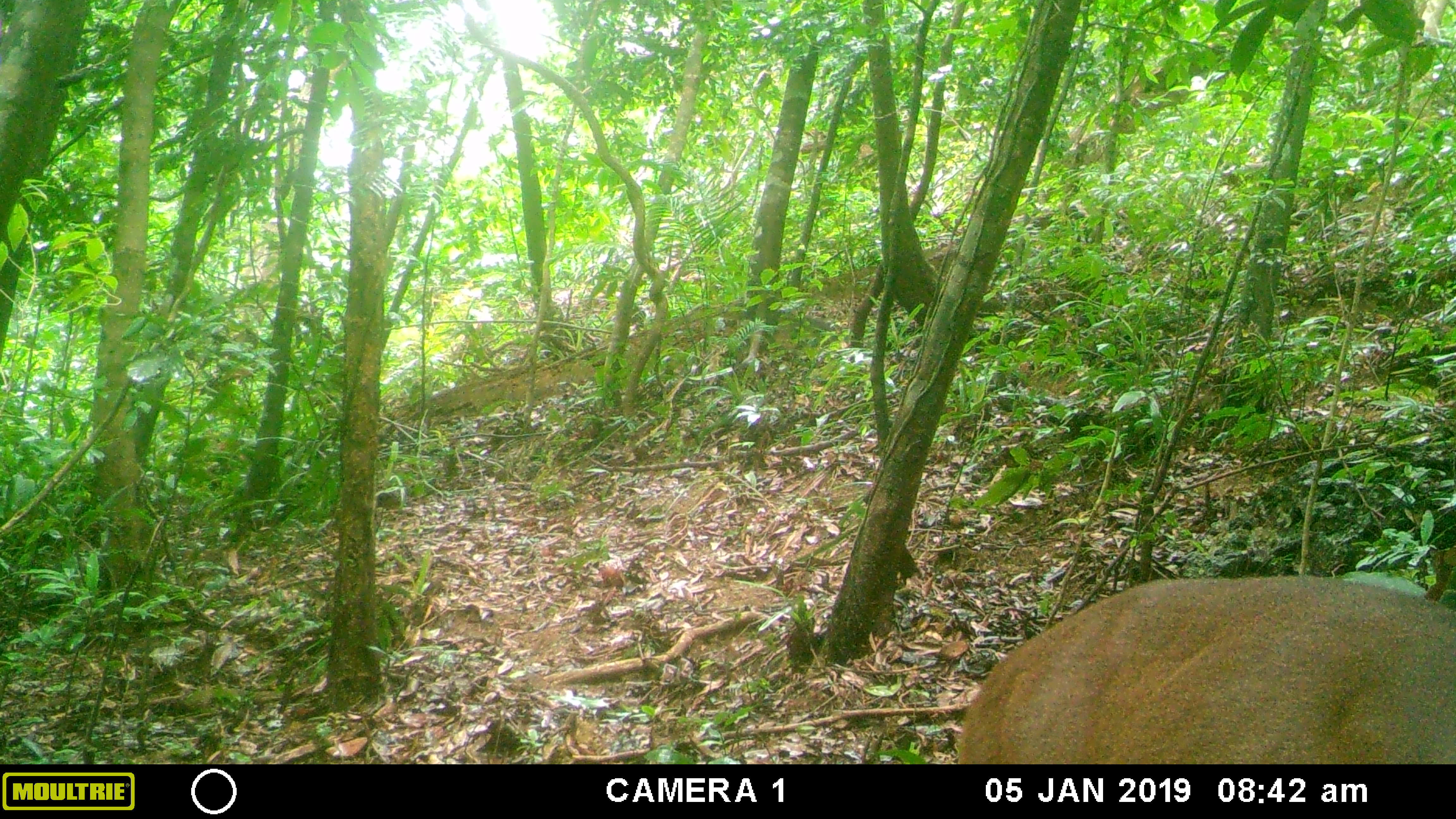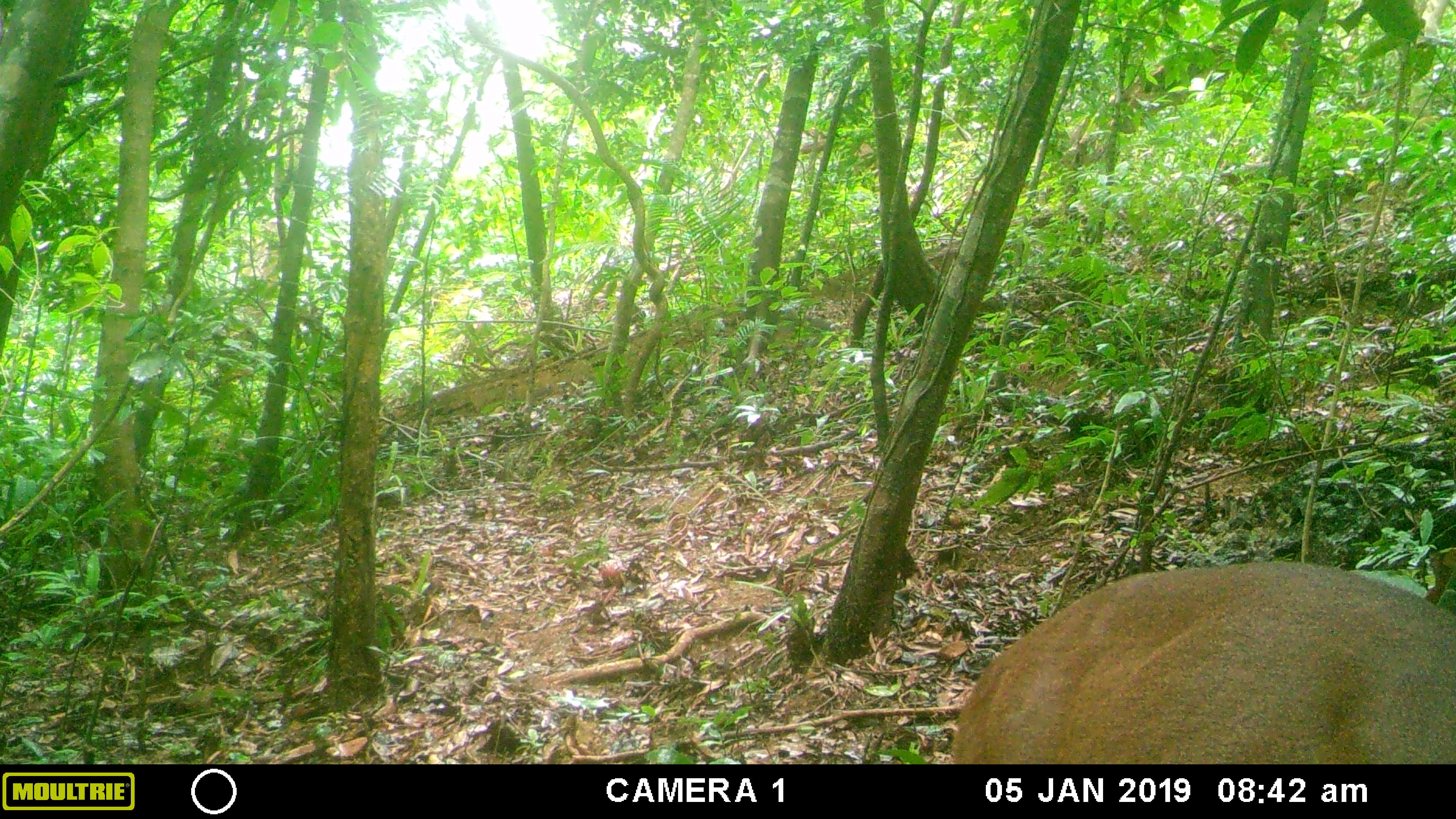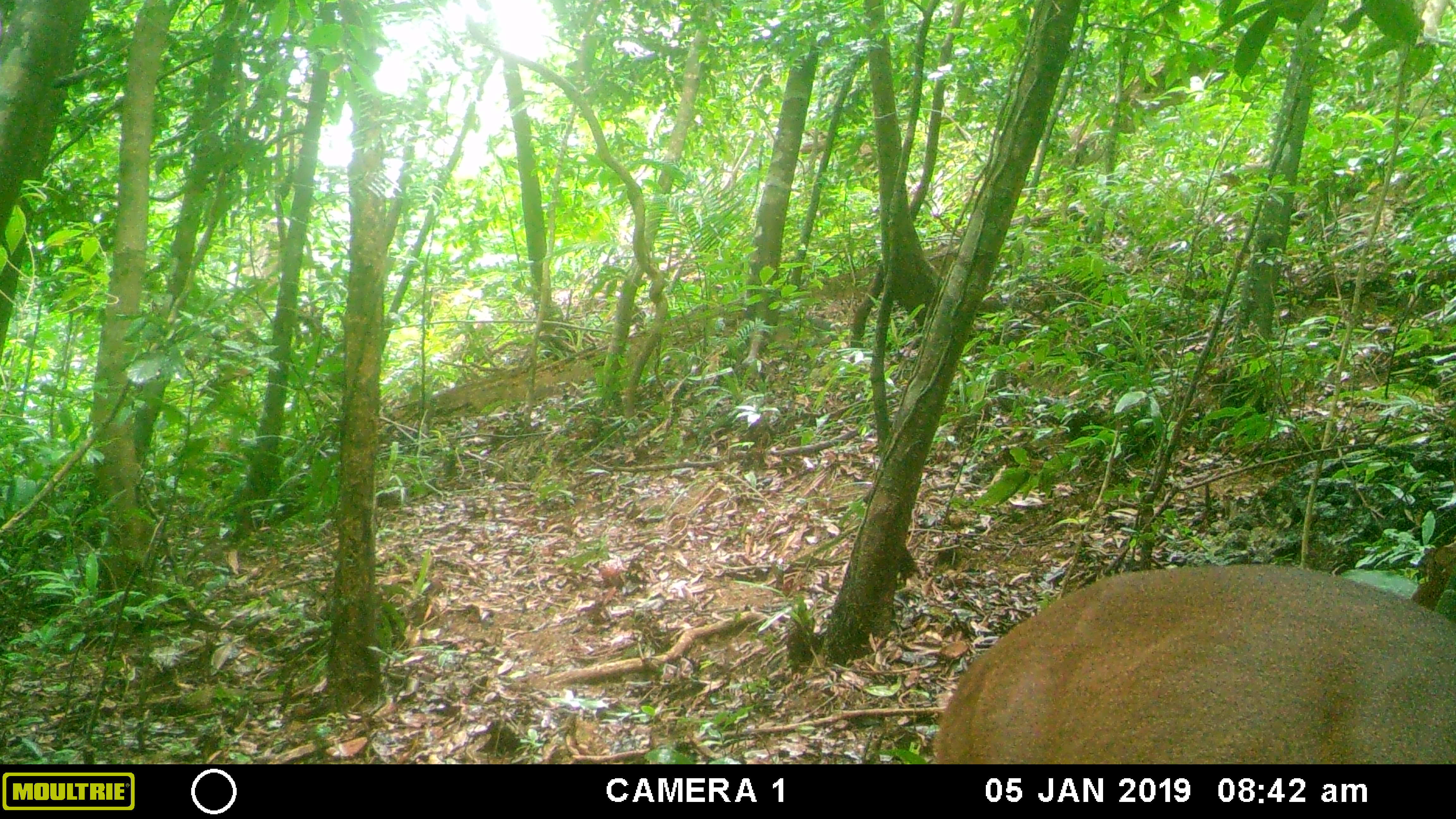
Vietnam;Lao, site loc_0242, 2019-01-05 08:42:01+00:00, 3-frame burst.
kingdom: Animalia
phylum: Chordata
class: Mammalia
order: Artiodactyla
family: Cervidae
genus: Muntiacus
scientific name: Muntiacus vuquangensis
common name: large-antlered muntjac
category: large antlered muntjac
Large antlered muntjac (large-antlered muntjac) (Muntiacus vuquangensis). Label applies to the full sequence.